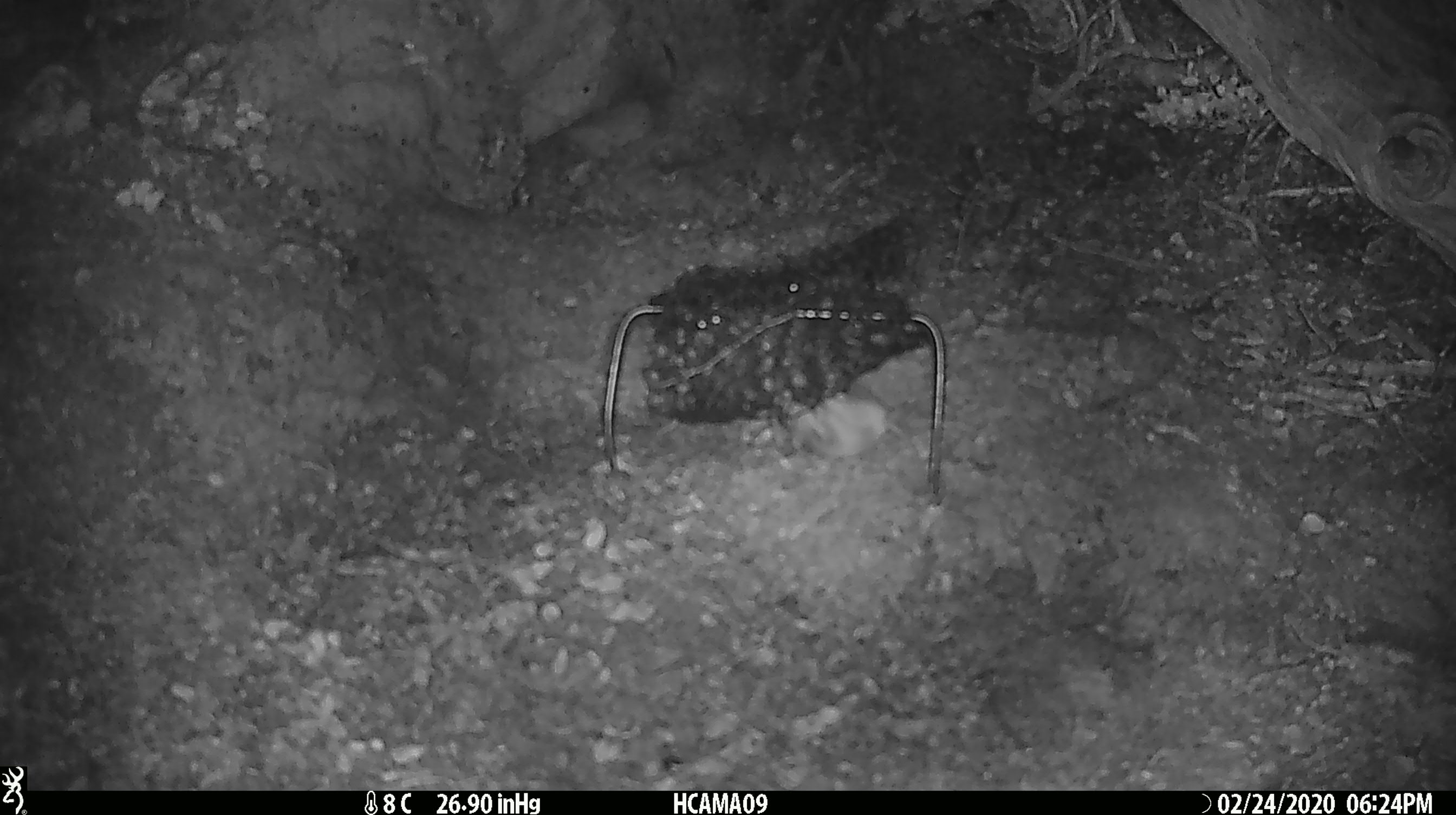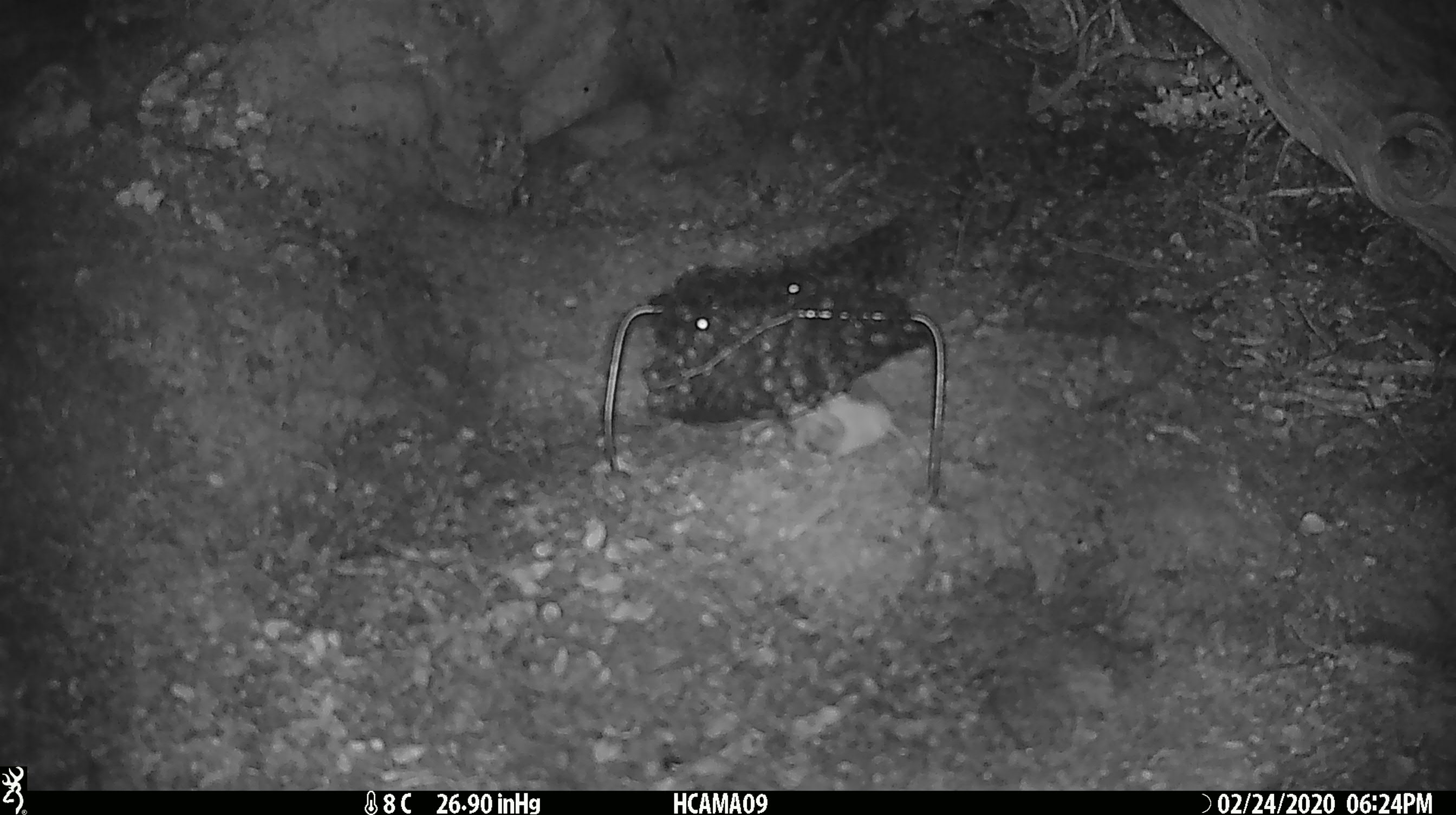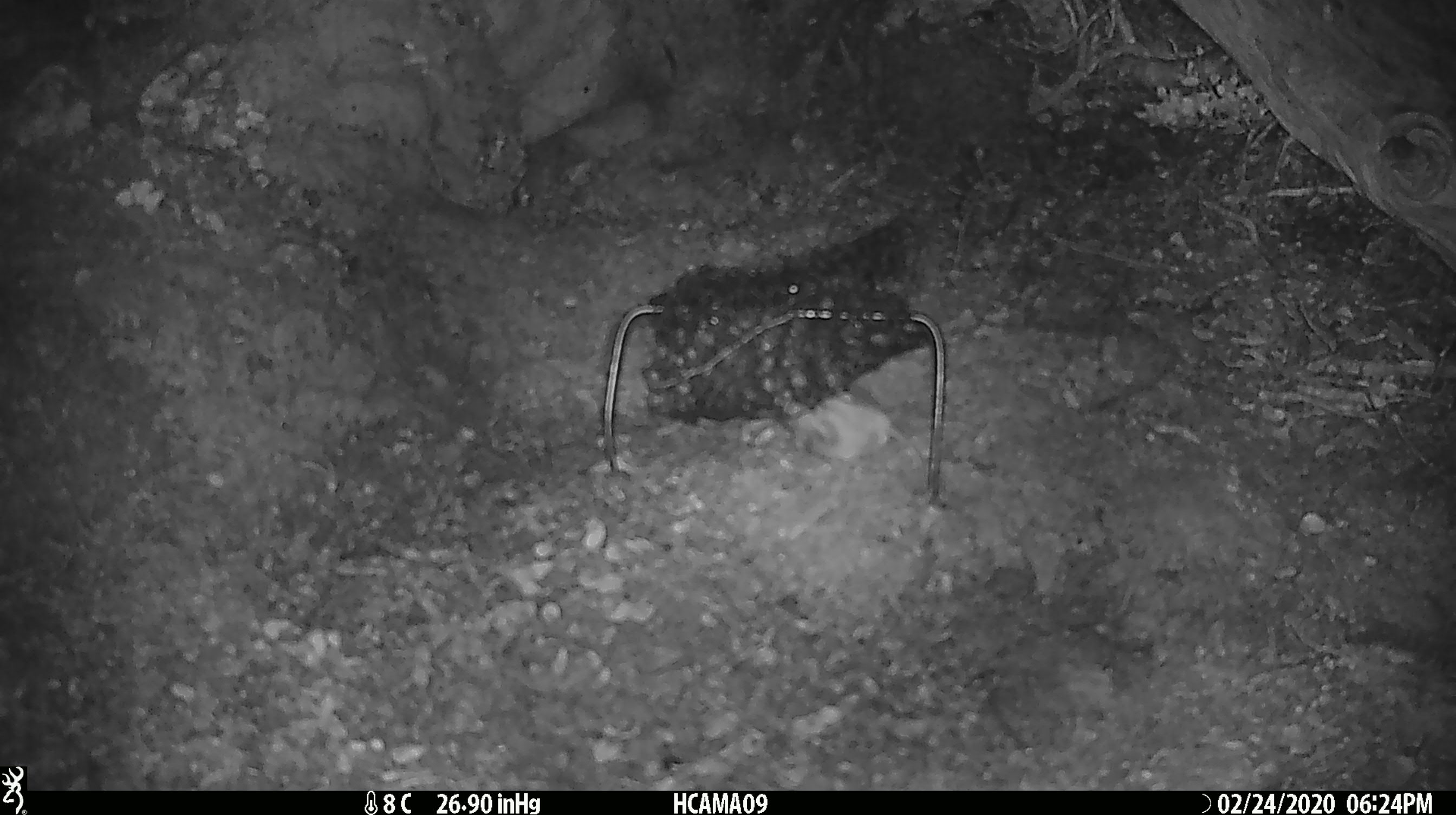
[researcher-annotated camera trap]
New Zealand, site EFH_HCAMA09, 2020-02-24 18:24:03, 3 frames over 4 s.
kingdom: Animalia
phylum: Chordata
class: Mammalia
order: Rodentia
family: Muridae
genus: Mus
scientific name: Mus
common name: mouse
Mouse (Mus).